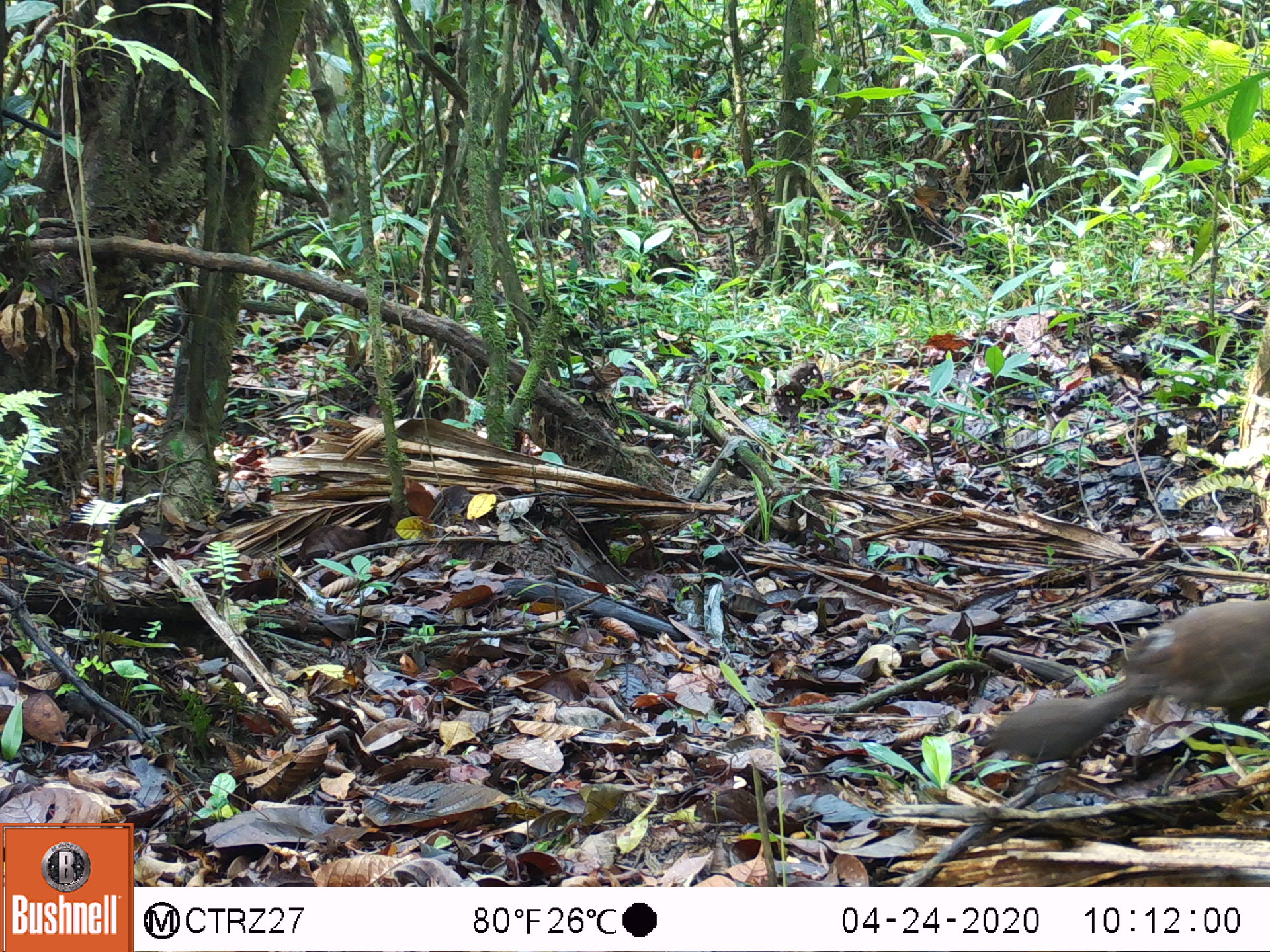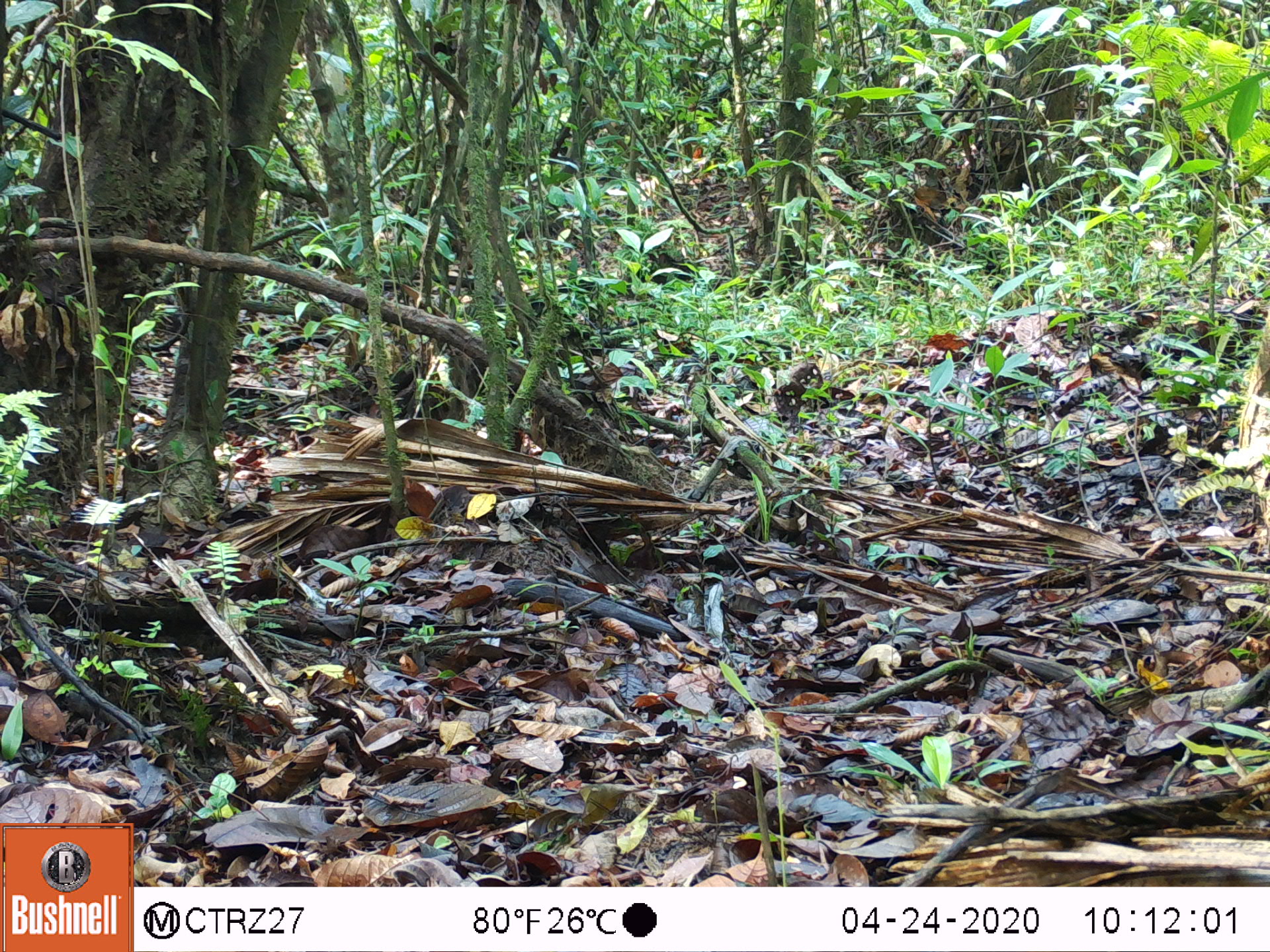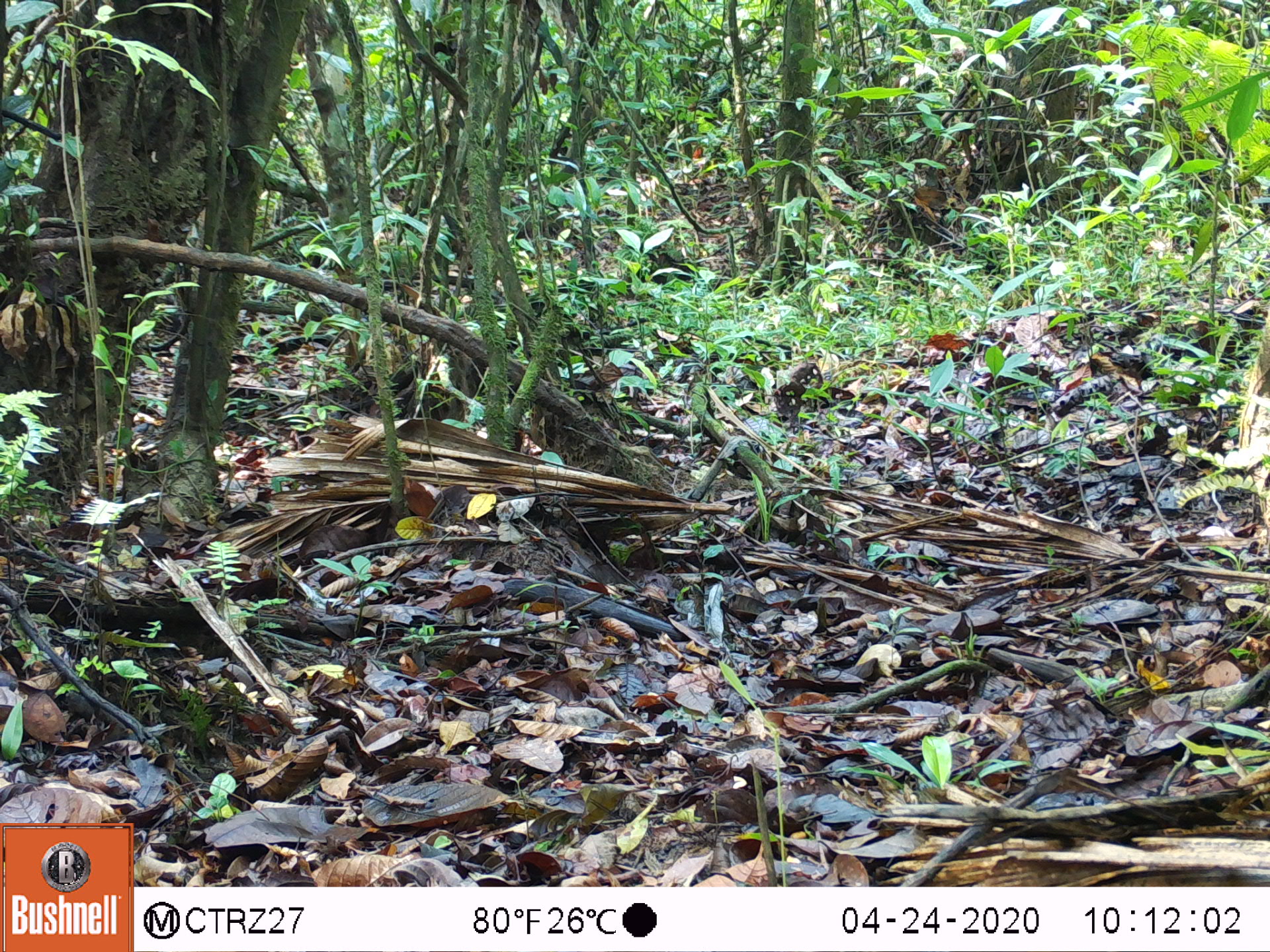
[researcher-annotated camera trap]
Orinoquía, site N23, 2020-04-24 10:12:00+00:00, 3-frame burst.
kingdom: Animalia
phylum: Chordata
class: Aves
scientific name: Aves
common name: bird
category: unknown bird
Unknown bird (bird) (Aves).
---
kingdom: Animalia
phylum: Chordata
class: Mammalia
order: Rodentia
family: Cuniculidae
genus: Cuniculus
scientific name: Cuniculus paca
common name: spotted paca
Spotted paca (Cuniculus paca).